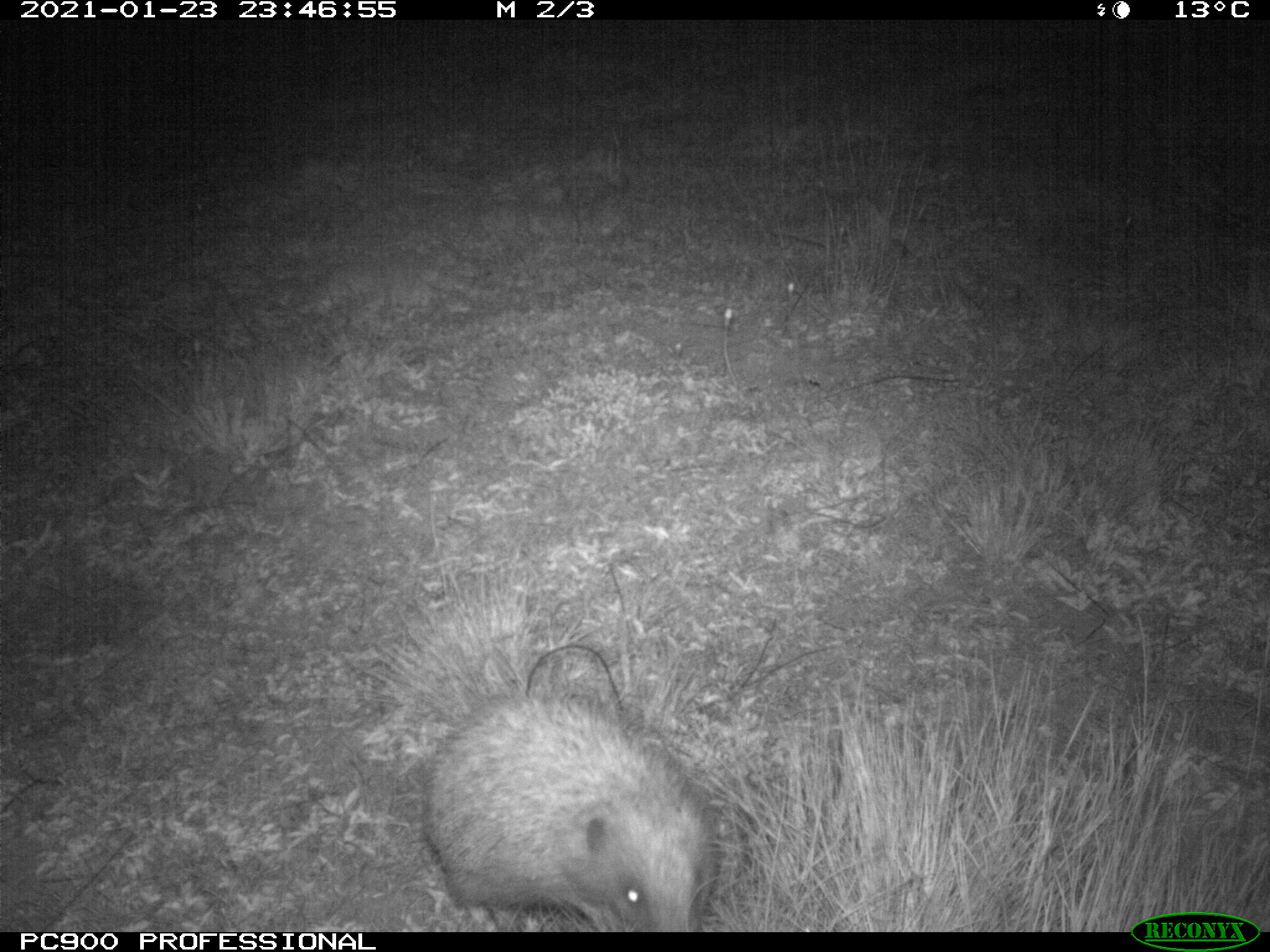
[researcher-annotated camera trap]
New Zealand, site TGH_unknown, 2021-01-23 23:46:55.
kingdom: Animalia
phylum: Chordata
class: Mammalia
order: Eulipotyphla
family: Erinaceidae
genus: Erinaceus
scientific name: Erinaceus europaeus europaeus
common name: european hedgehog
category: hedgehog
Hedgehog (european hedgehog) (Erinaceus europaeus europaeus).